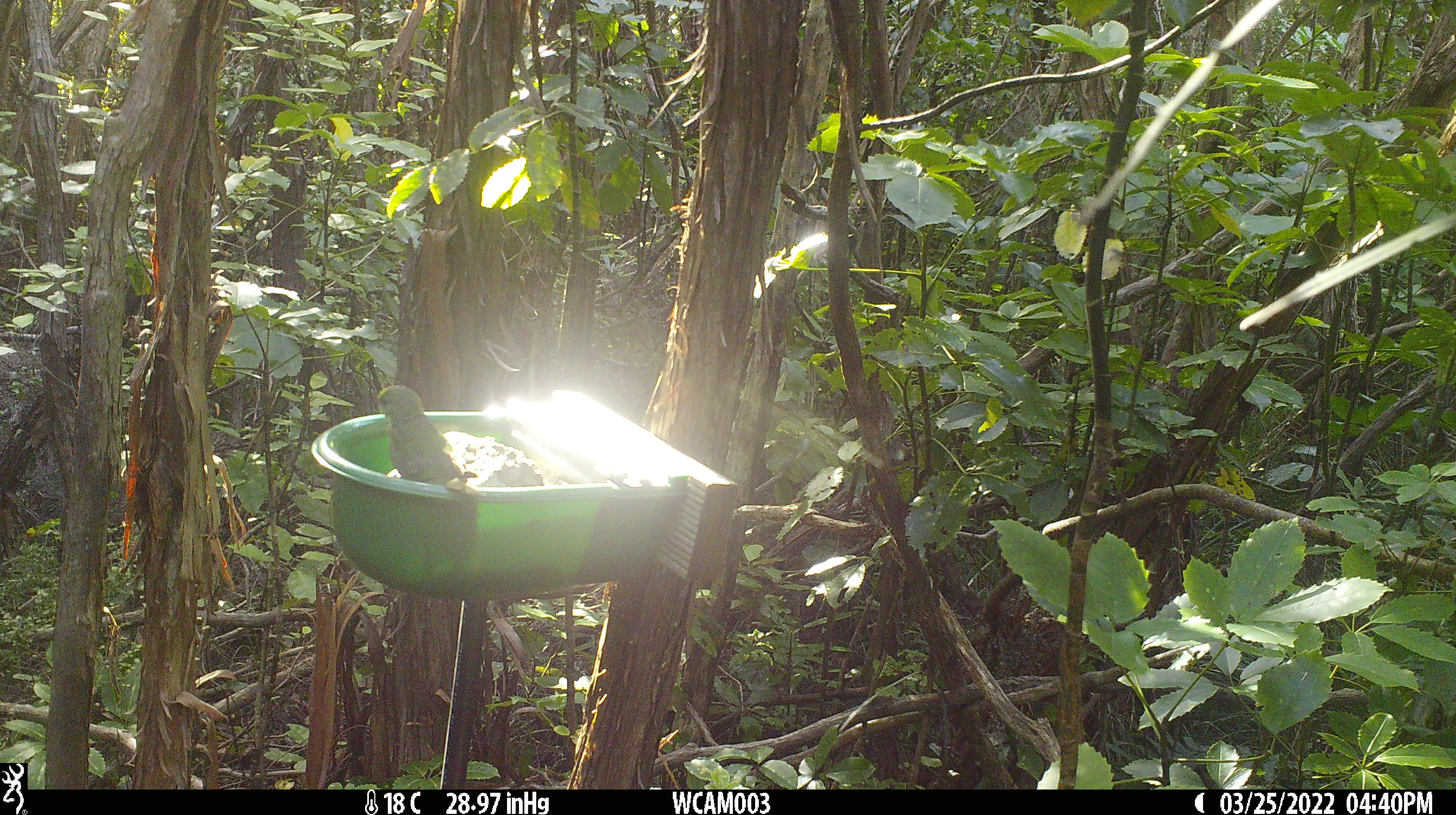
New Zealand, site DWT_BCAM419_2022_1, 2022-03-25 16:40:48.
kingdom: Animalia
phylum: Chordata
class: Aves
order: Psittaciformes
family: Psittaculidae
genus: Cyanoramphus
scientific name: Cyanoramphus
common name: parakeet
Parakeet (Cyanoramphus).